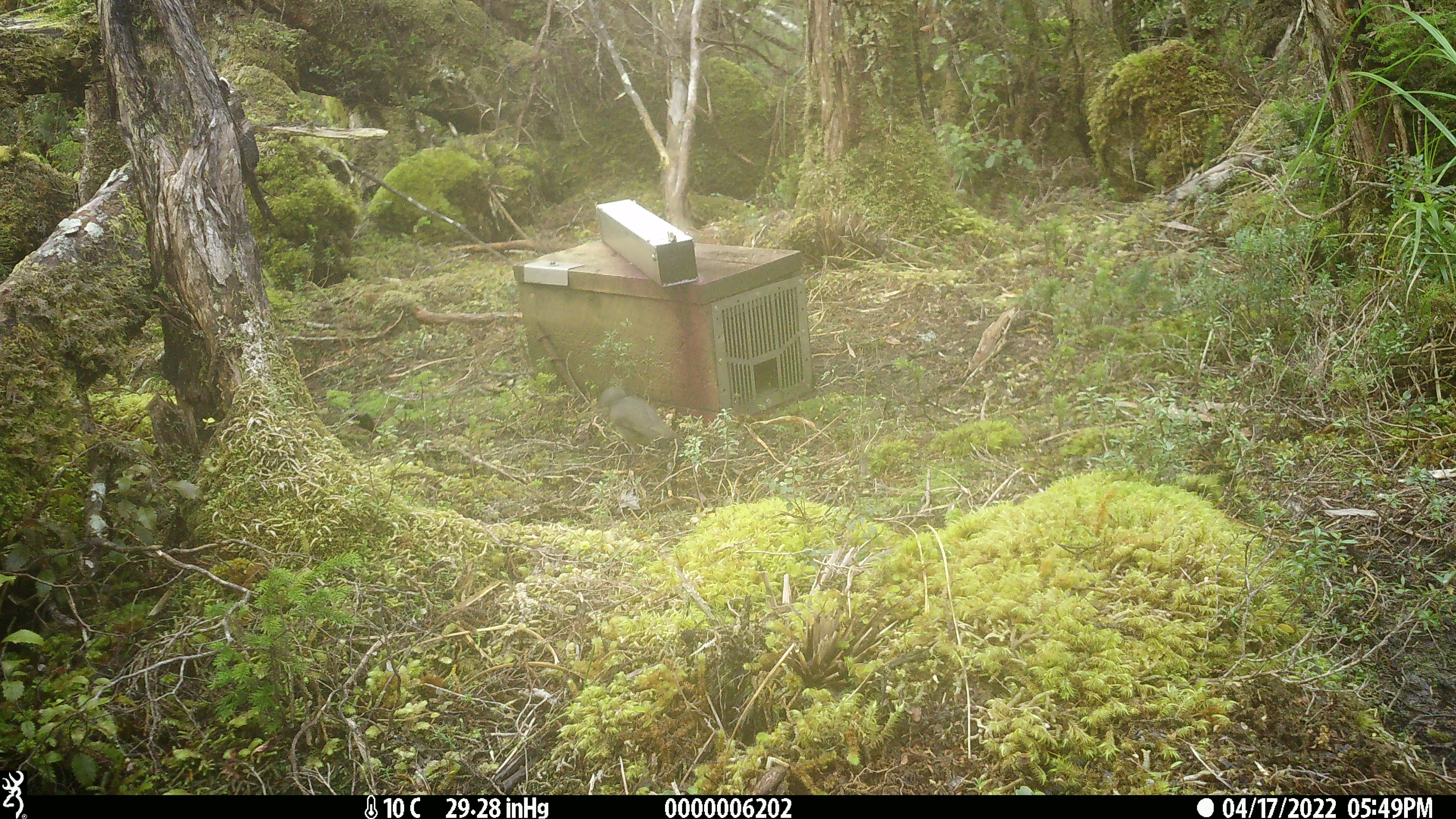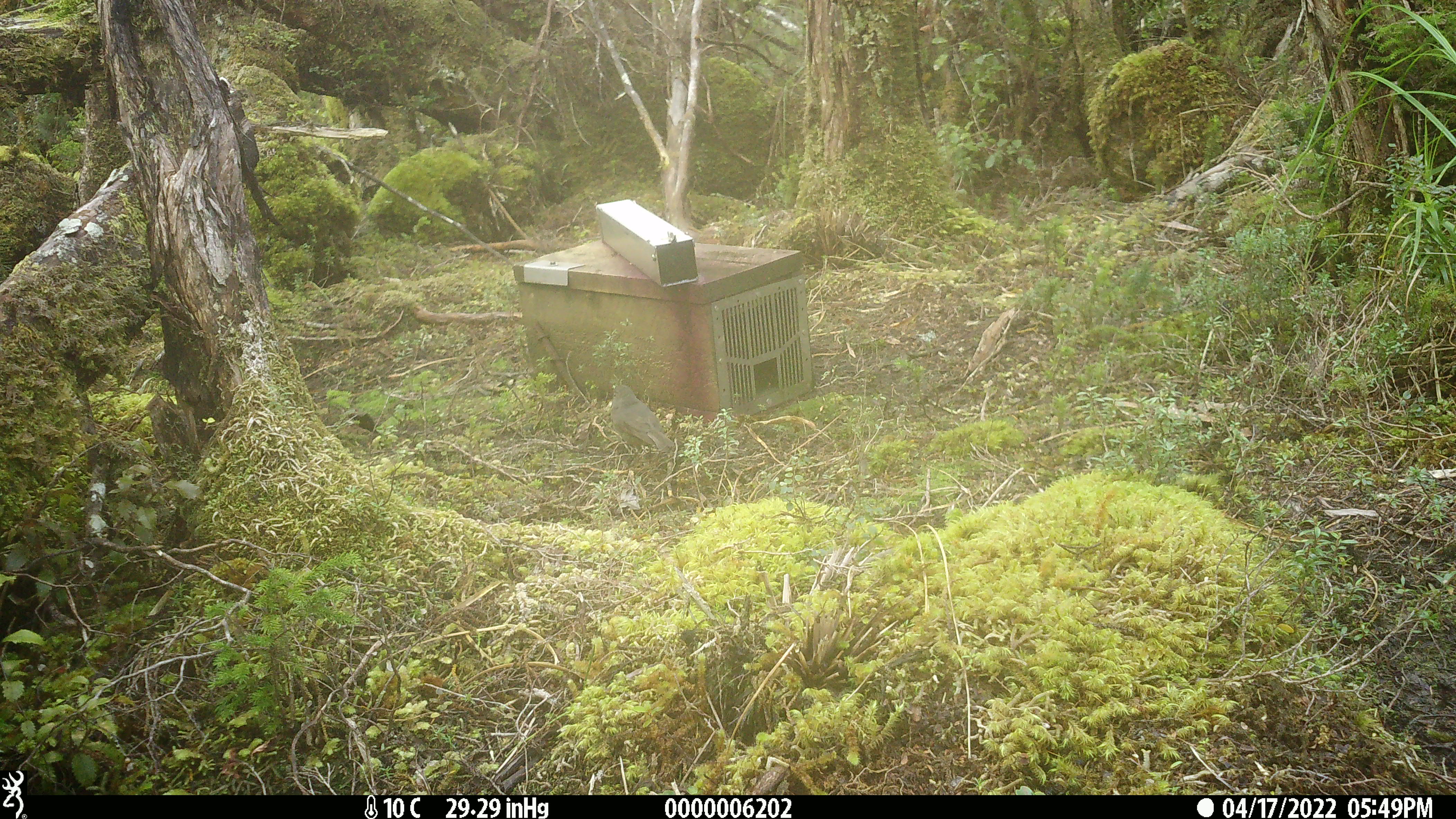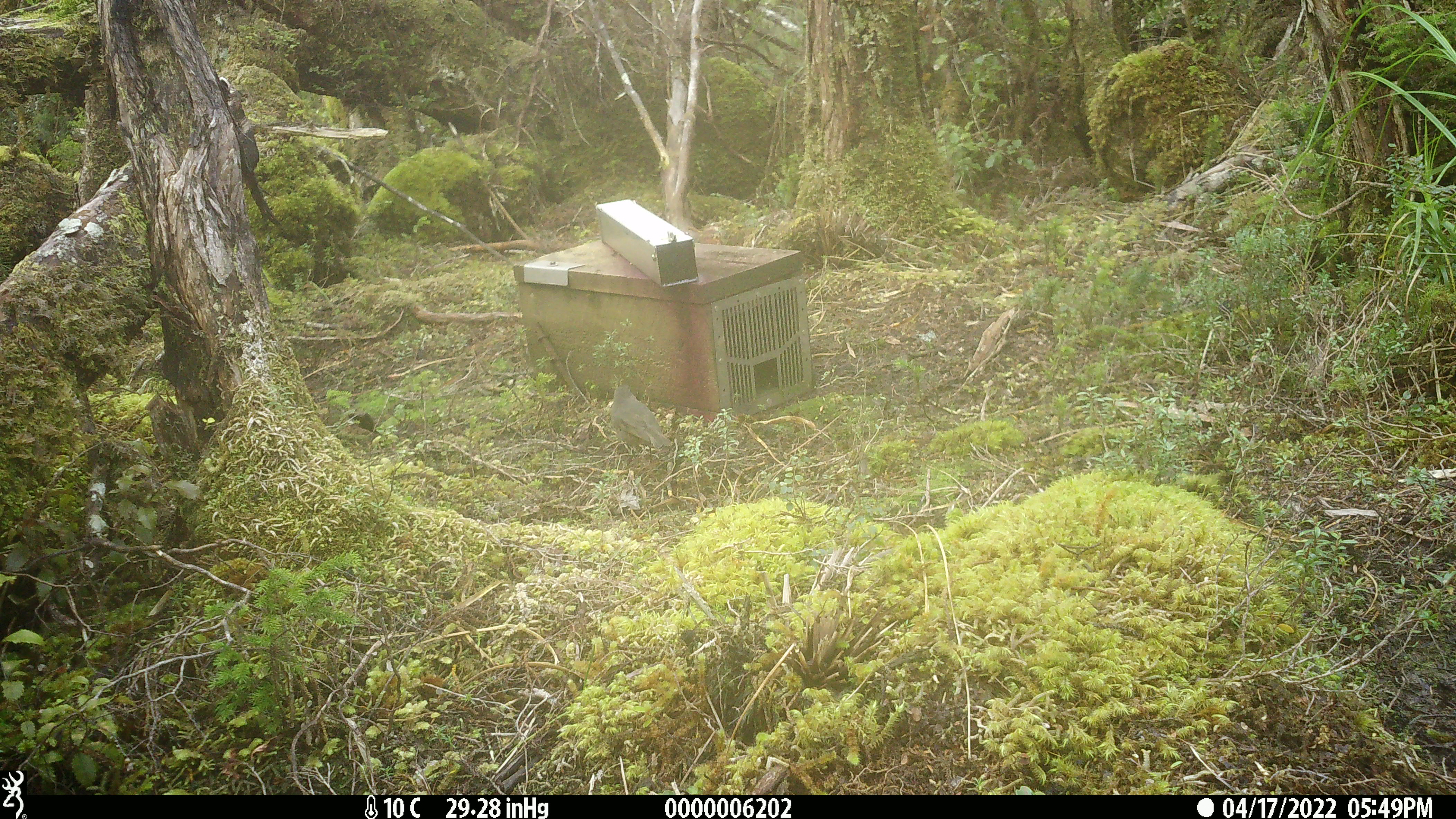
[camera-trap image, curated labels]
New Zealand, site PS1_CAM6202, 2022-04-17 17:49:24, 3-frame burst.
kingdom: Animalia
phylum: Chordata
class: Aves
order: Passeriformes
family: Petroicidae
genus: Petroica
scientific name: Petroica australis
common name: new zealand robin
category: robin